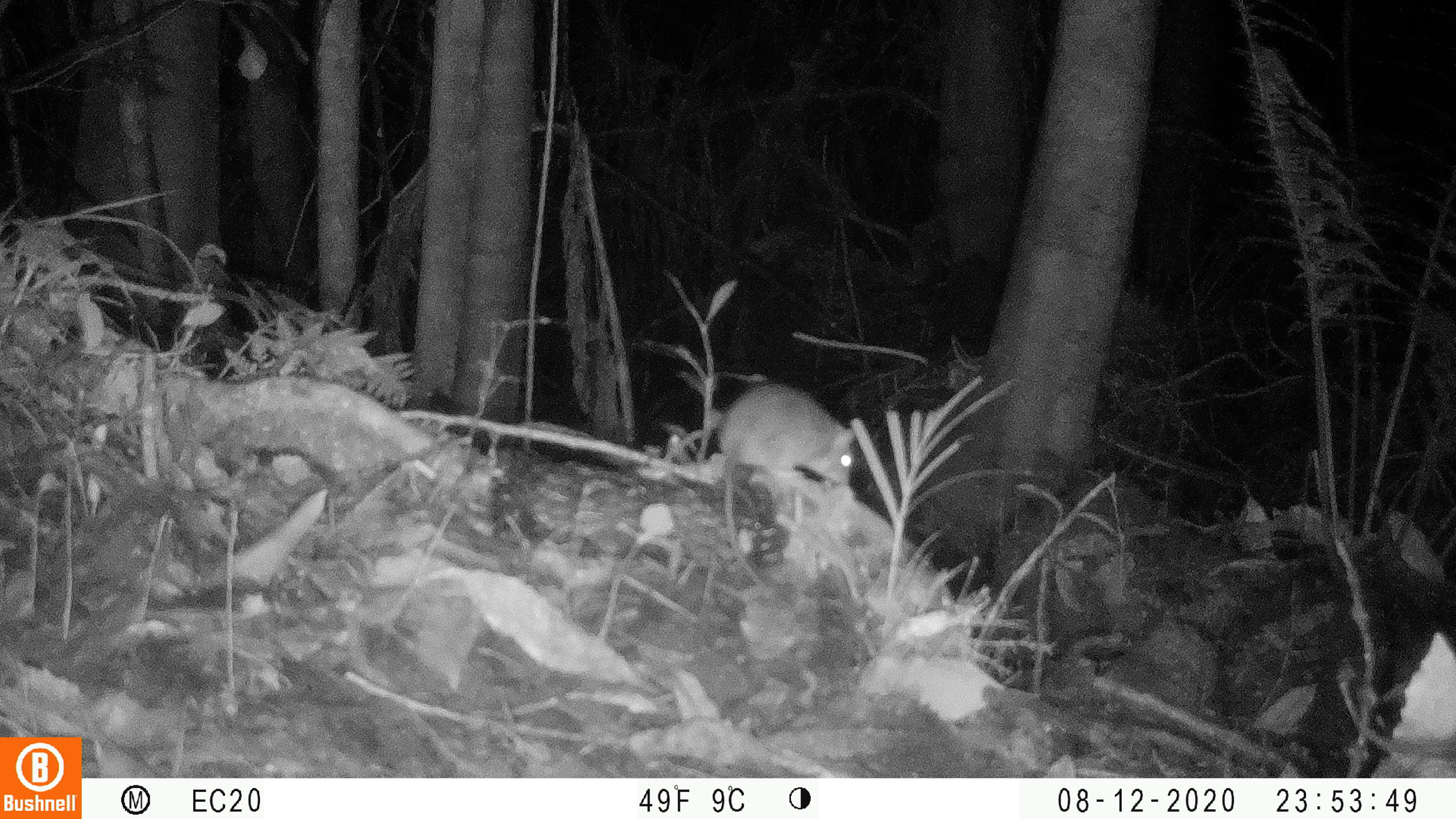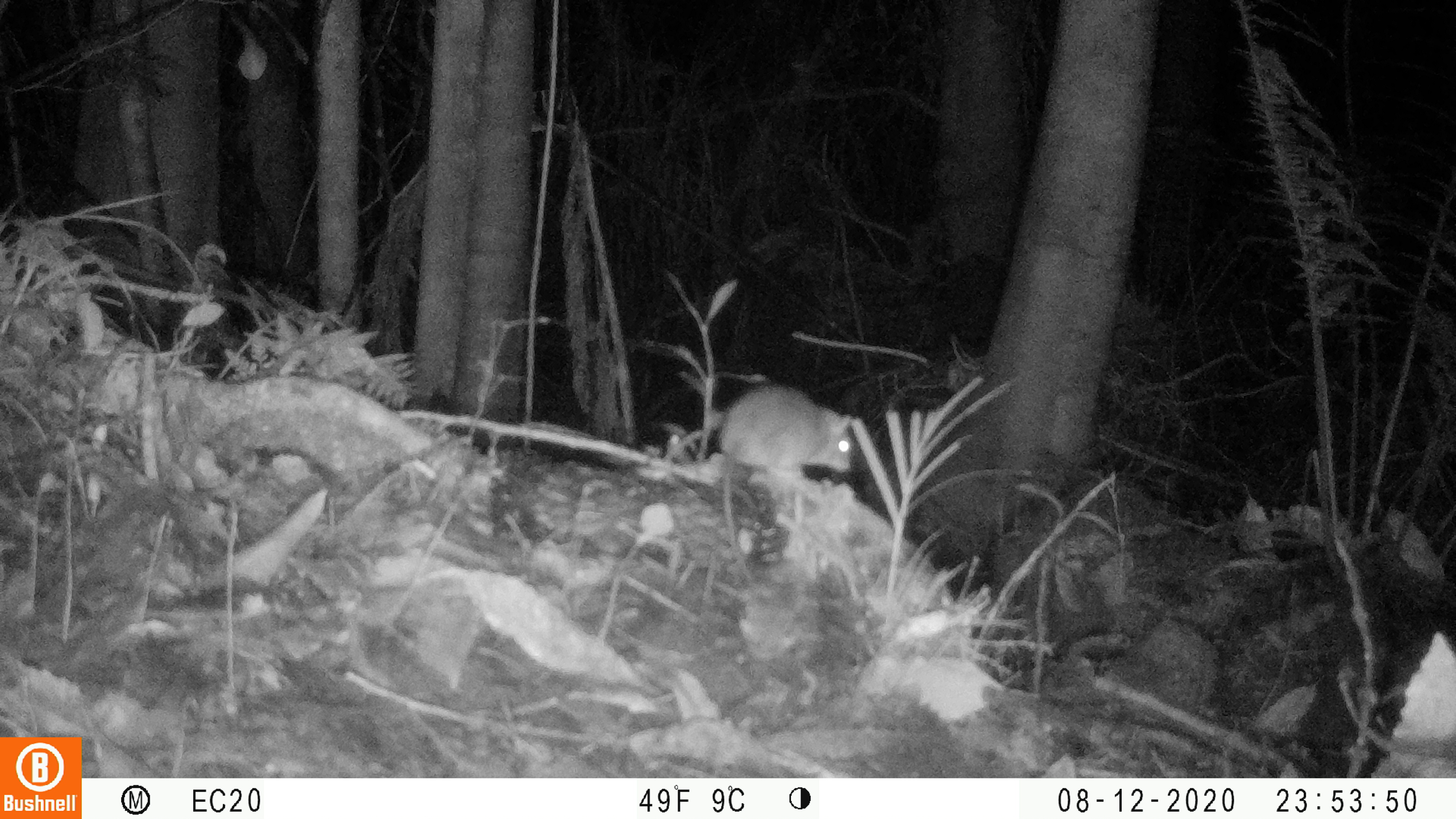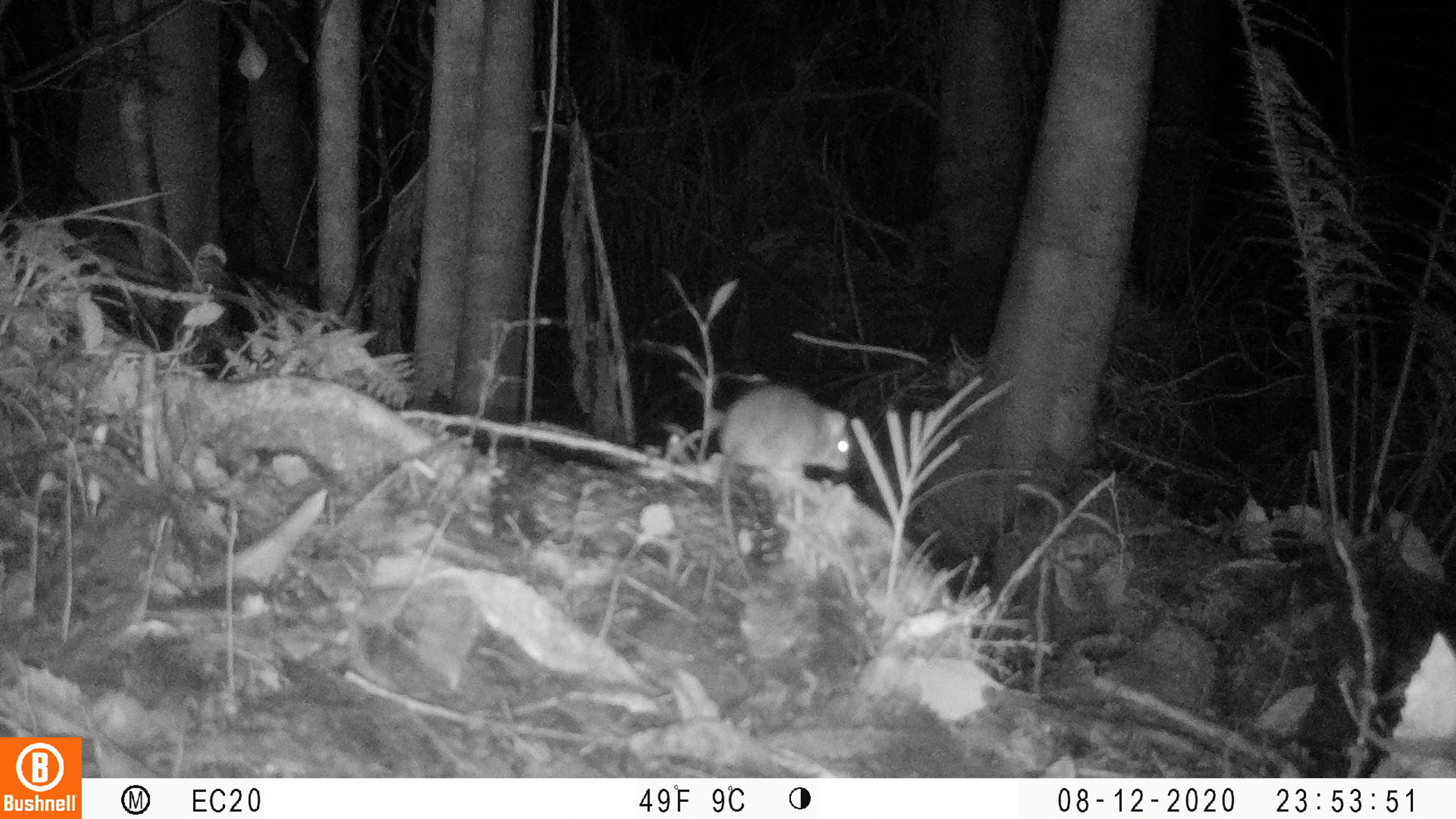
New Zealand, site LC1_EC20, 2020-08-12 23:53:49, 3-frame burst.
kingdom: Animalia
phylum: Chordata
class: Mammalia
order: Rodentia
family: Muridae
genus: Rattus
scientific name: Rattus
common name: rat